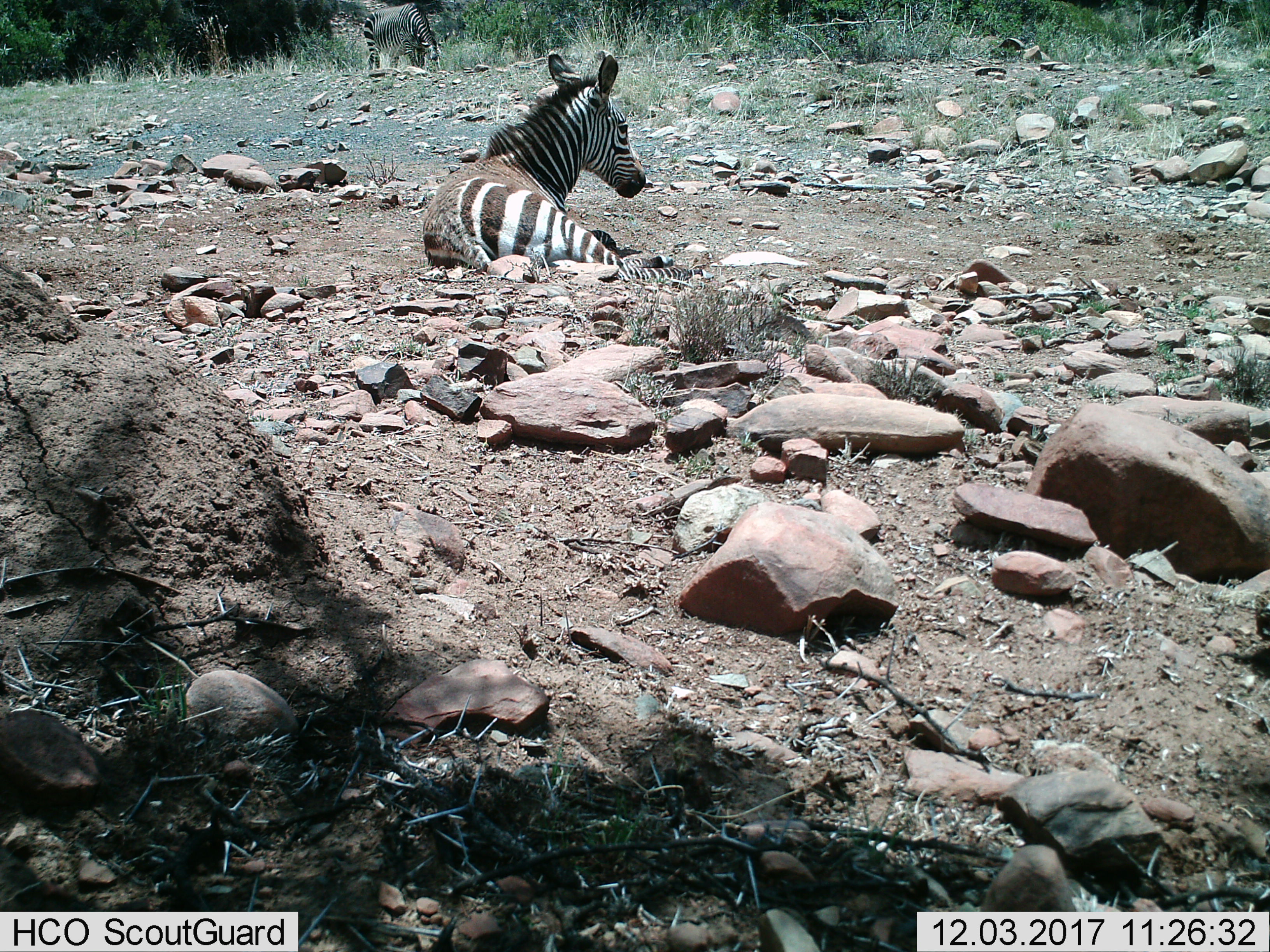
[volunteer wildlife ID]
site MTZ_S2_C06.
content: unidentified animal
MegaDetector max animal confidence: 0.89